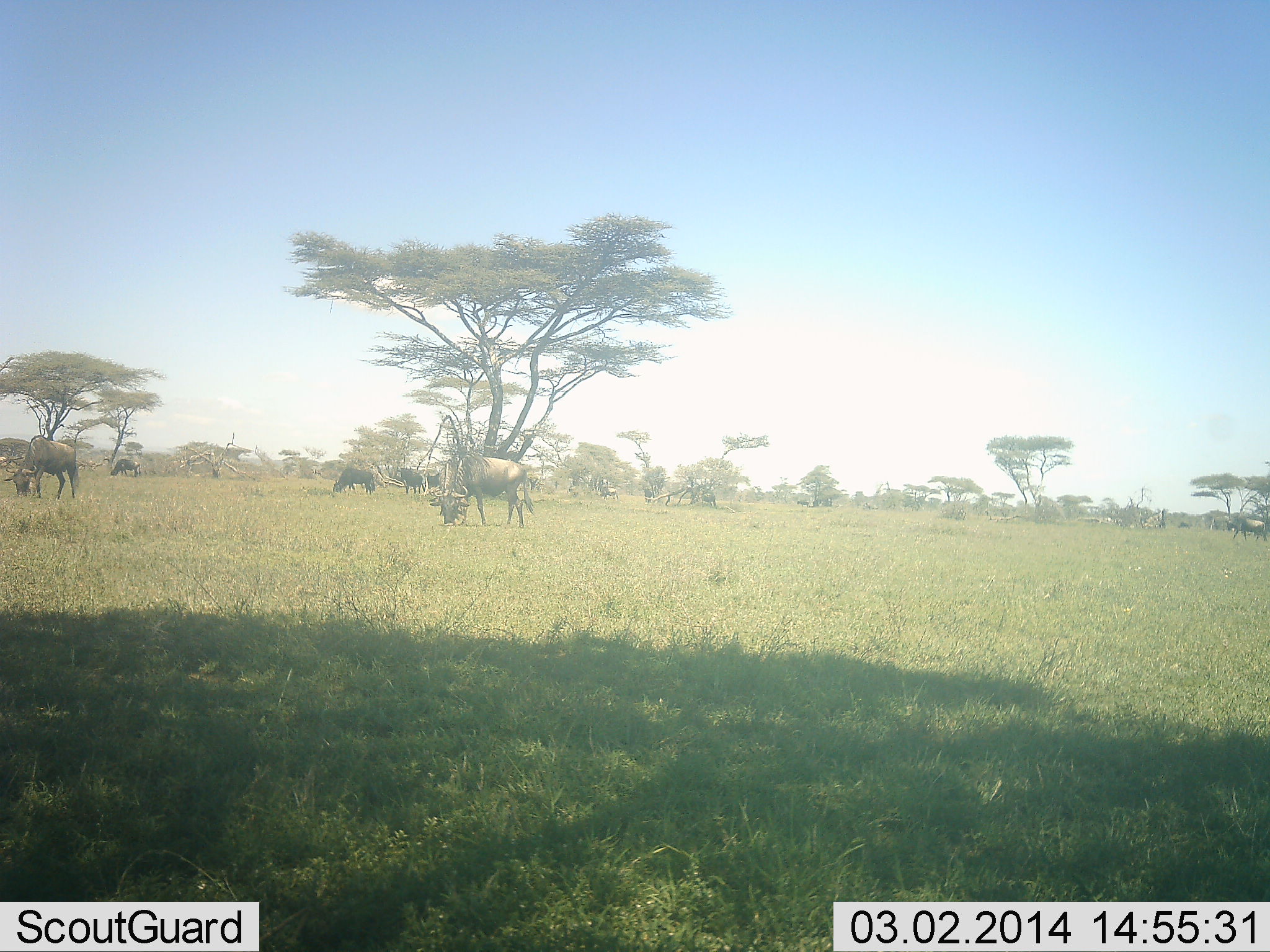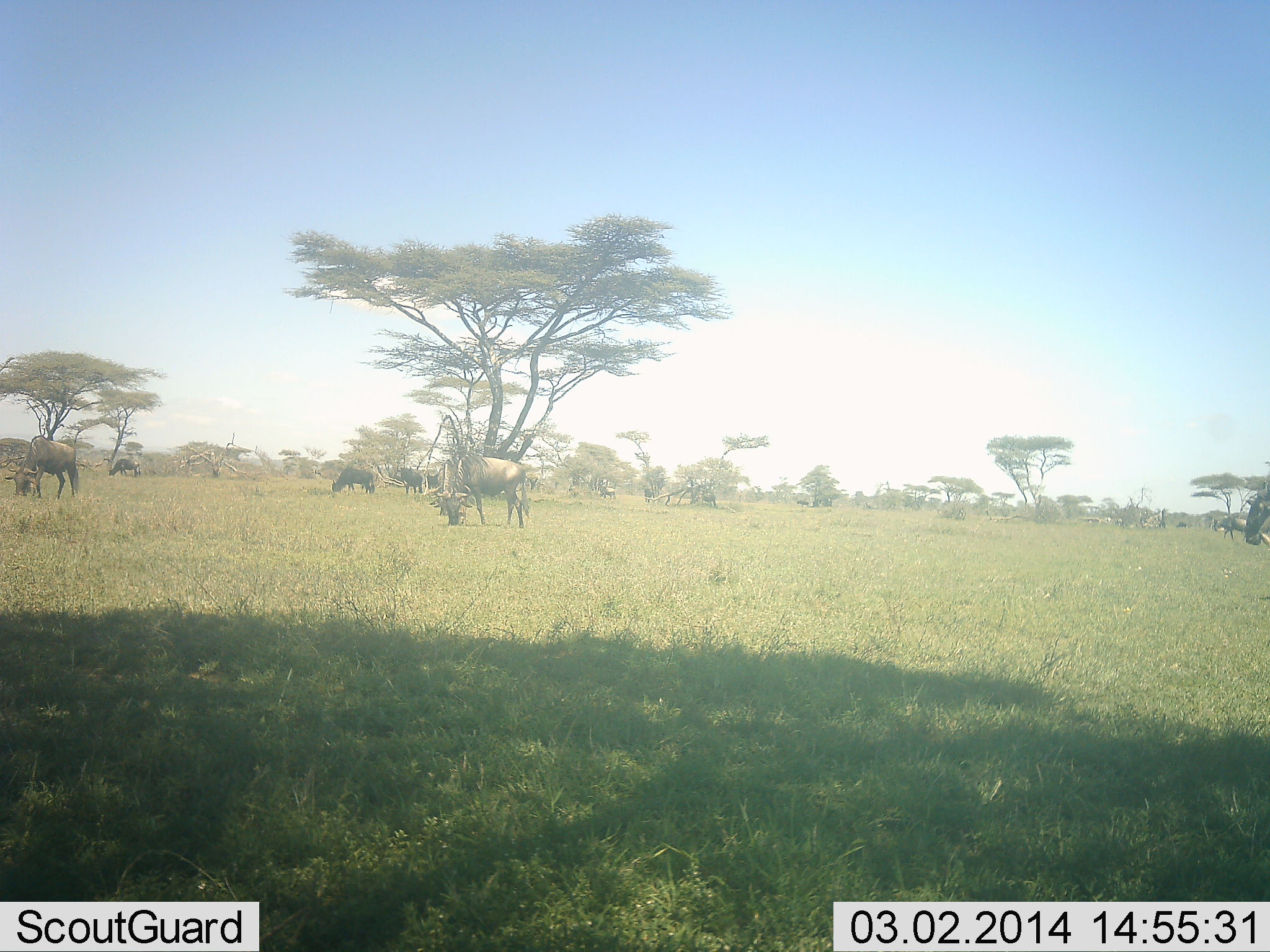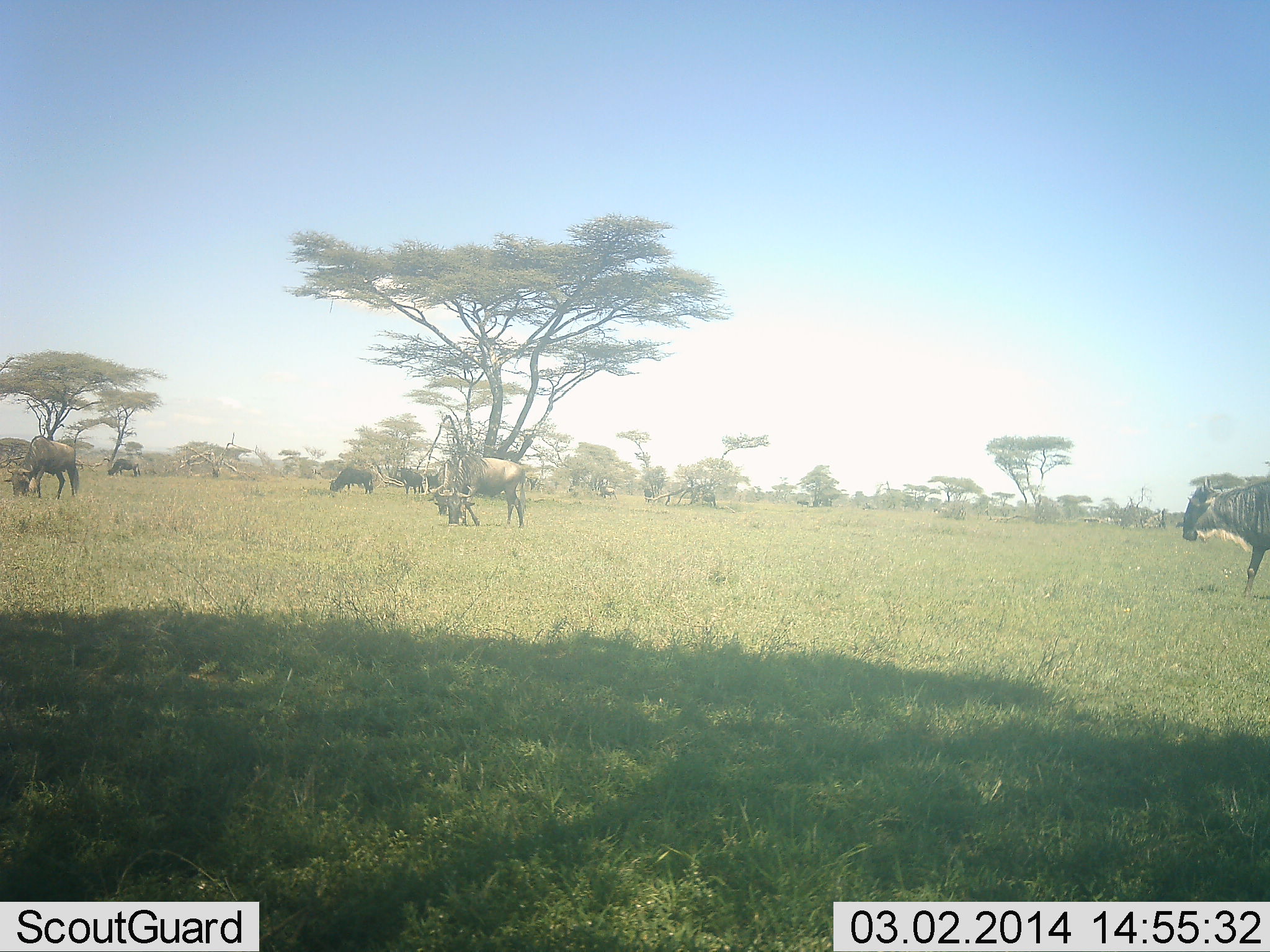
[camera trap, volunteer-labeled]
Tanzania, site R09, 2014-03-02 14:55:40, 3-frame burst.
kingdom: Animalia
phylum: Chordata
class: Mammalia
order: Artiodactyla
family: Bovidae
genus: Connochaetes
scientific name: Connochaetes taurinus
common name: blue wildebeest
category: wildebeest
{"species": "wildebeest (blue wildebeest) (Connochaetes taurinus)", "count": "7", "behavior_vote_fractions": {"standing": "50%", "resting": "0%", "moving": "20%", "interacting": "0%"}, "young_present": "0%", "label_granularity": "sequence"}